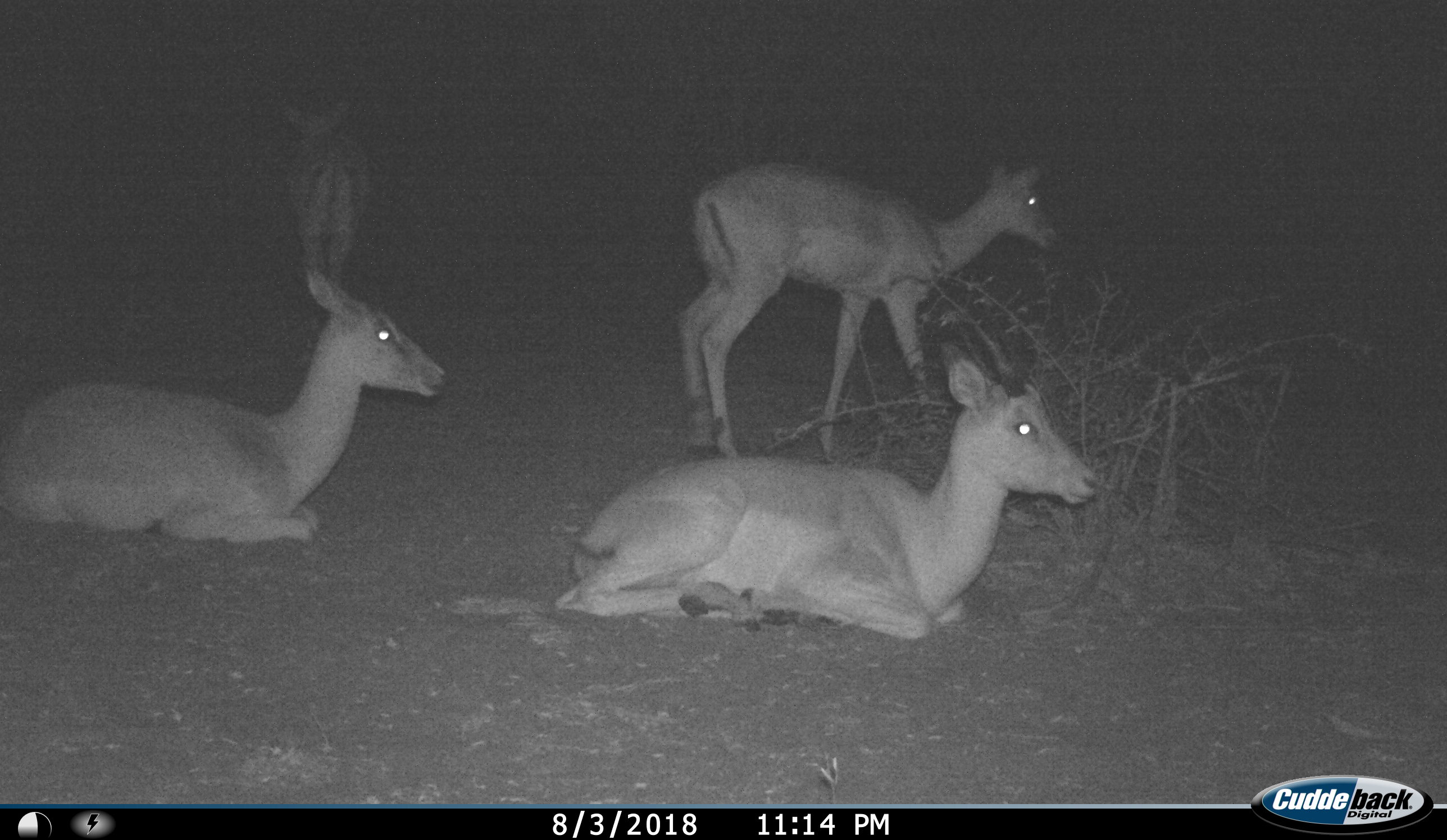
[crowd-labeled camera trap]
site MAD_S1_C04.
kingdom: Animalia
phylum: Chordata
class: Mammalia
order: Artiodactyla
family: Bovidae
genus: Aepyceros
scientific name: Aepyceros melampus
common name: impala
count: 4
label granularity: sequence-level